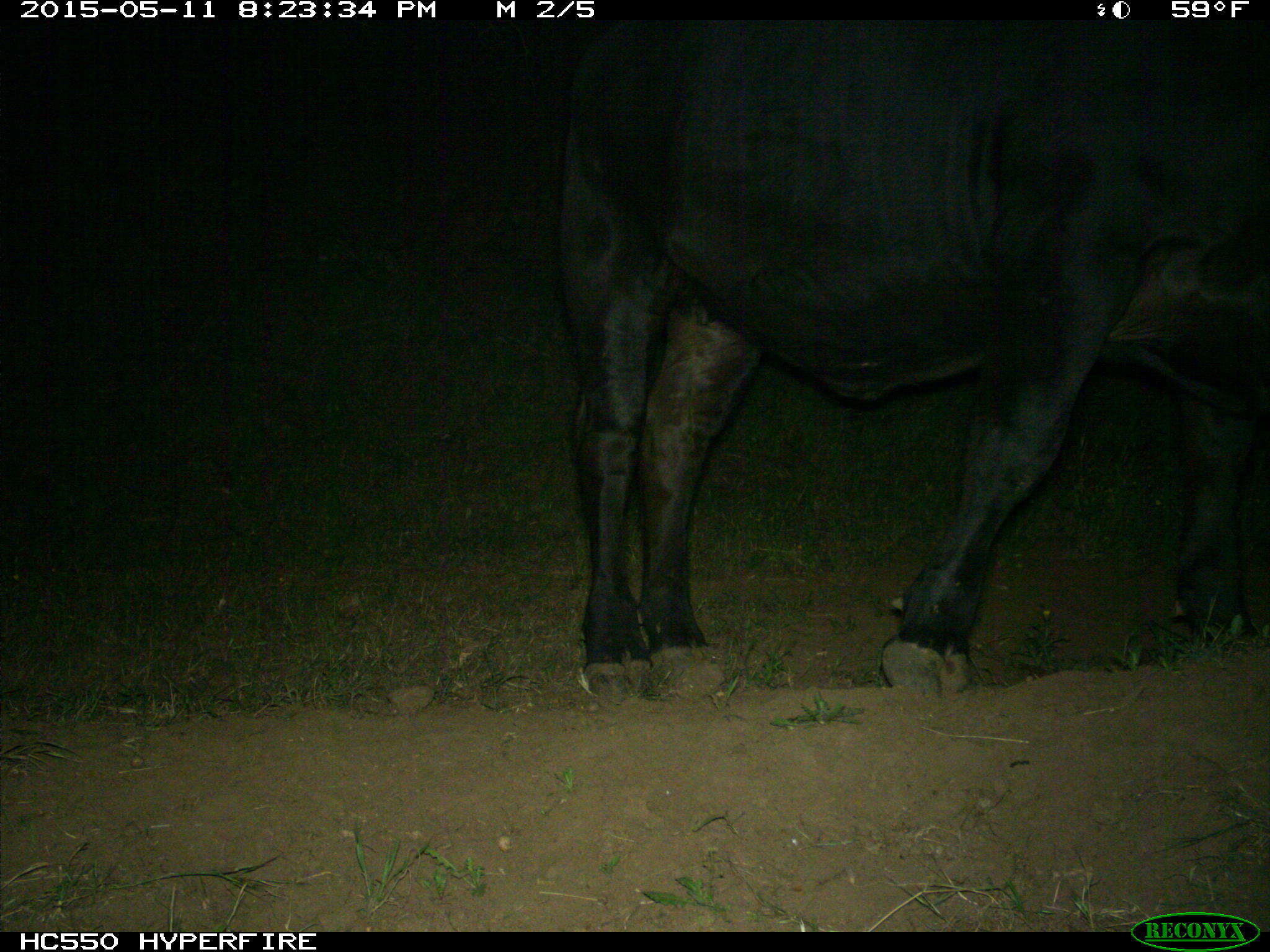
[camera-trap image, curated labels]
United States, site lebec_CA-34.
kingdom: Animalia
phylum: Chordata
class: Mammalia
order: Artiodactyla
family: Bovidae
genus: Bos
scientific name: Bos taurus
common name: domestic cow